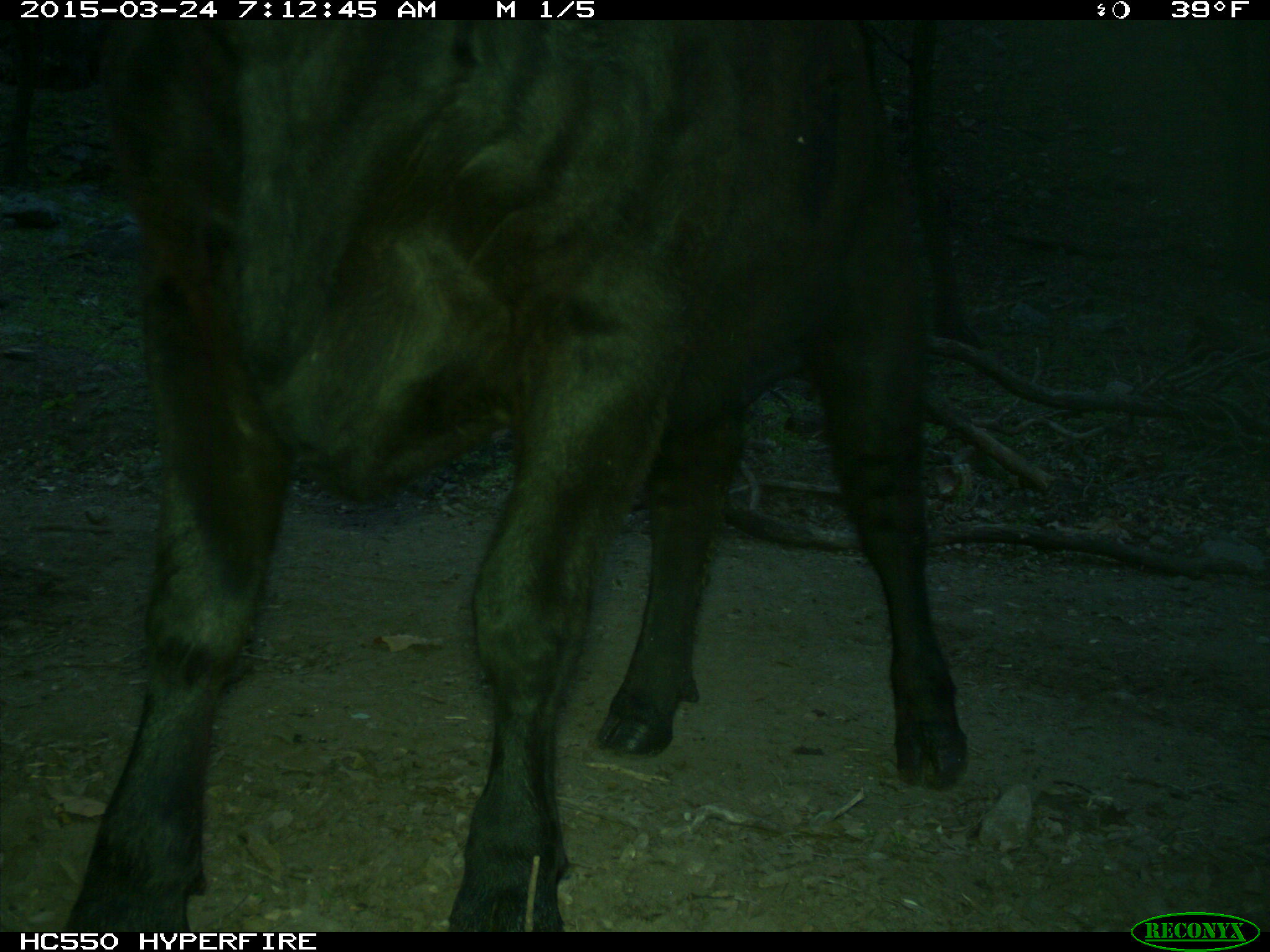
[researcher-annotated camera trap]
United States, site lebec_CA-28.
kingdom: Animalia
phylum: Chordata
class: Mammalia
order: Artiodactyla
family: Bovidae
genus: Bos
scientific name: Bos taurus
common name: domestic cow